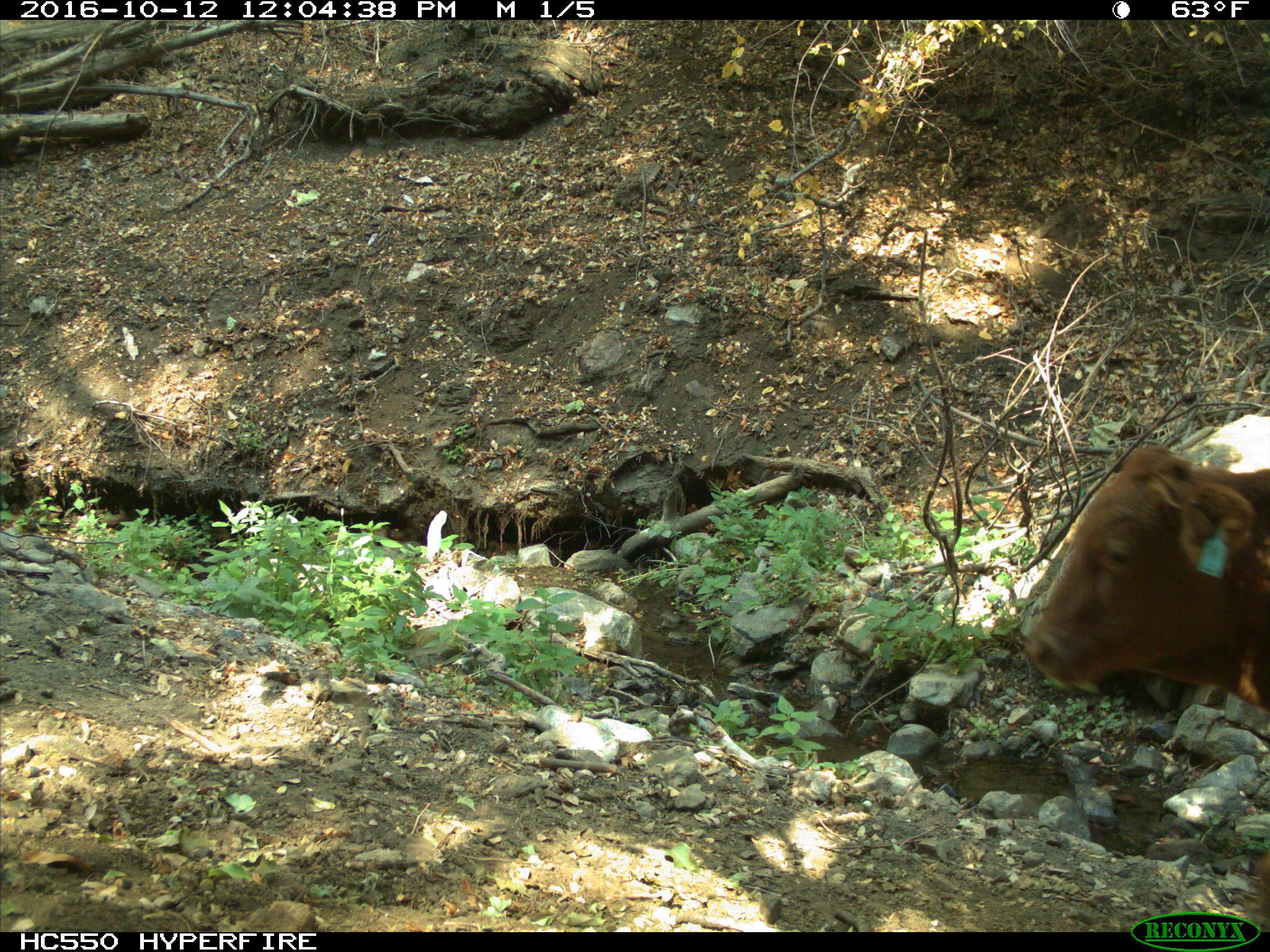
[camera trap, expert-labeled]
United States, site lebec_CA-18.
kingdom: Animalia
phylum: Chordata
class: Mammalia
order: Artiodactyla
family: Bovidae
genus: Bos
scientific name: Bos taurus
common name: domestic cow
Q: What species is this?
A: Bos taurus (domestic cow).